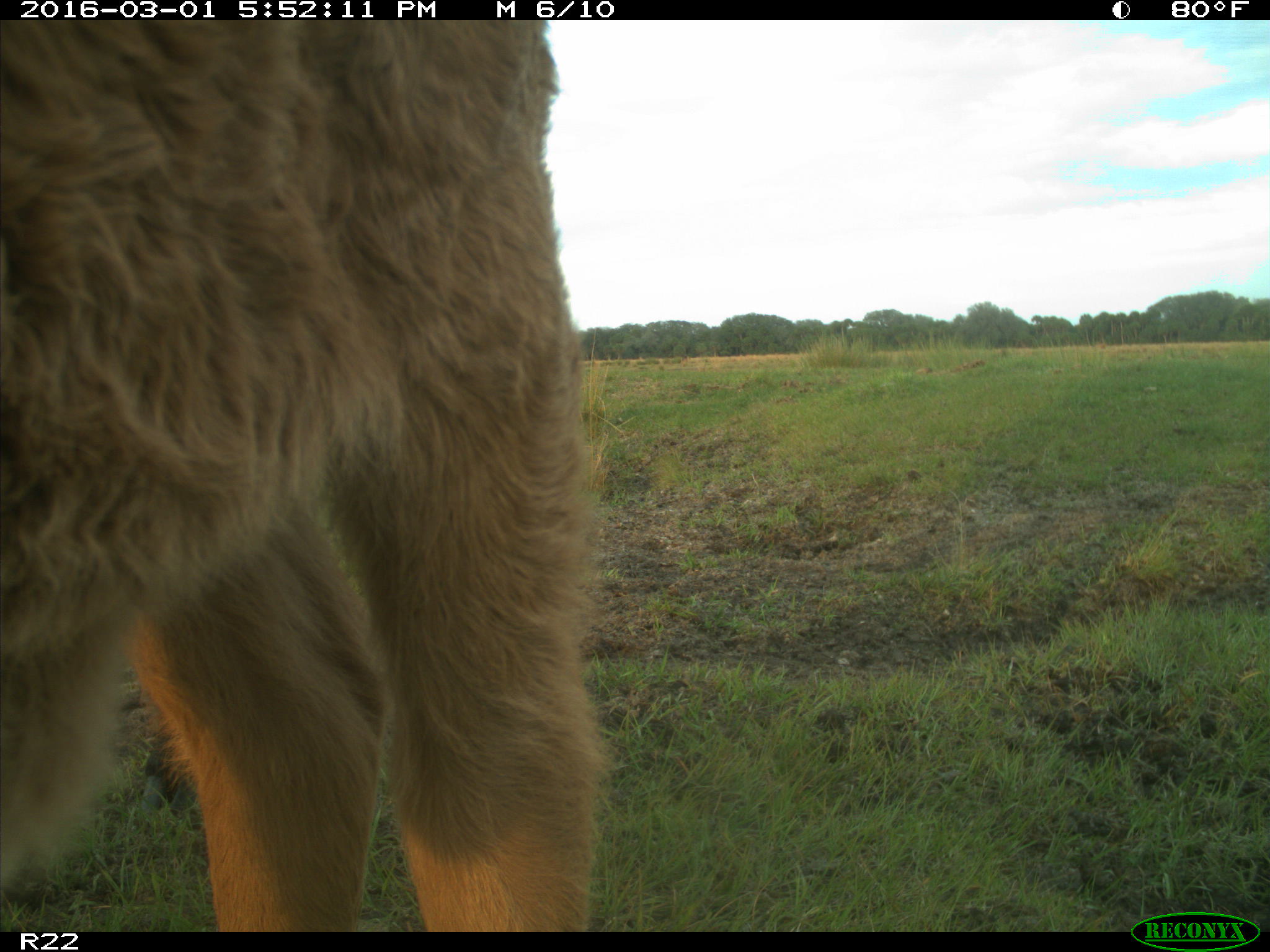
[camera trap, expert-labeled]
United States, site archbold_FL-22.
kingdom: Animalia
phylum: Chordata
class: Mammalia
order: Artiodactyla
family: Bovidae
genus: Bos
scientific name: Bos taurus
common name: domestic cow